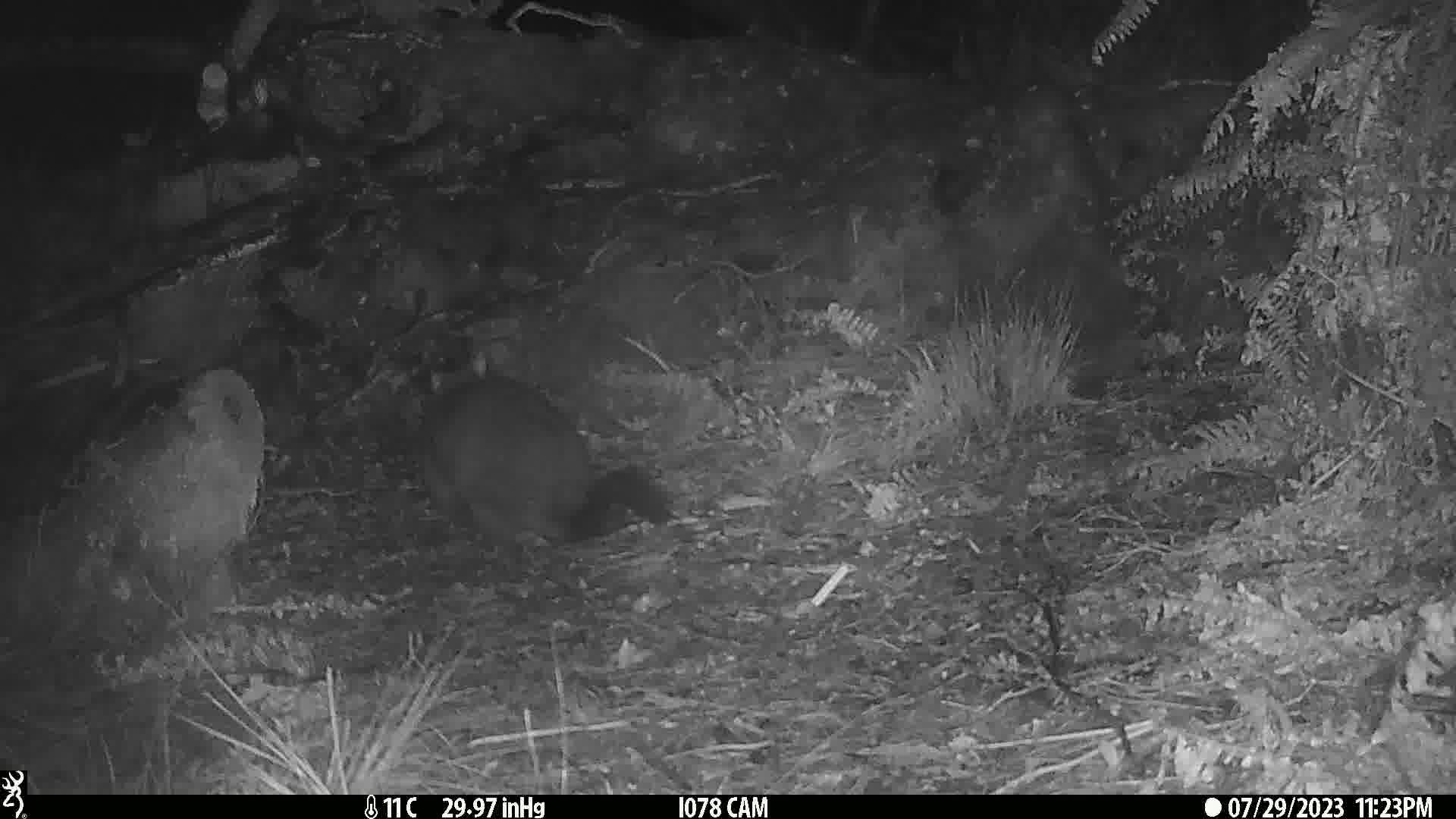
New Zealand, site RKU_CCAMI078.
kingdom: Animalia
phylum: Chordata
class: Mammalia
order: Diprotodontia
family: Phalangeridae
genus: Trichosurus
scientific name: Trichosurus vulpecula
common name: common brushtail possum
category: possum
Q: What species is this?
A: Possum (common brushtail possum) (Trichosurus vulpecula).